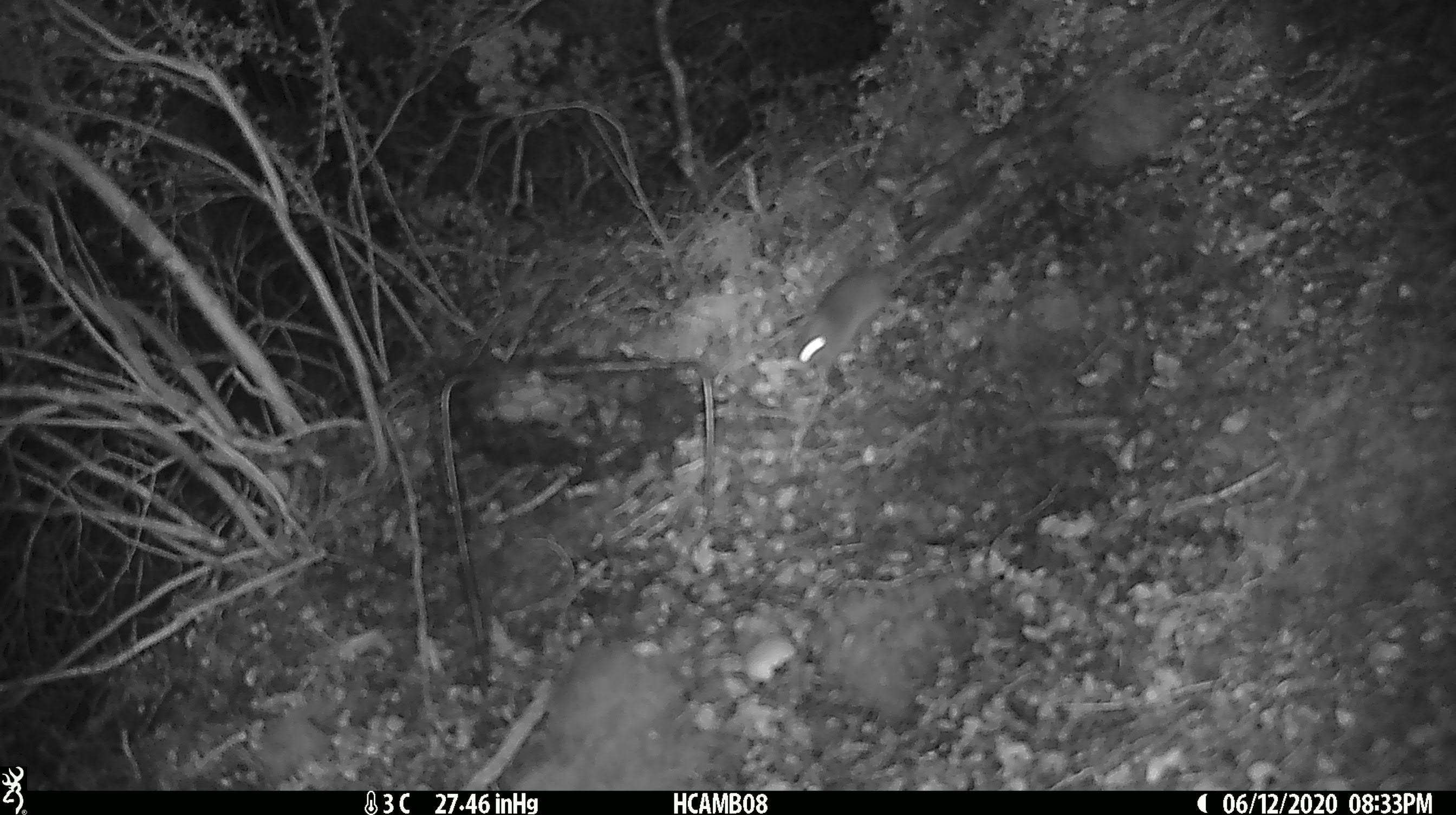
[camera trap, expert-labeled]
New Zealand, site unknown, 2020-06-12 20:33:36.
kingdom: Animalia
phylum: Chordata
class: Mammalia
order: Rodentia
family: Muridae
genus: Mus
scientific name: Mus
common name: mouse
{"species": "mouse (Mus)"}